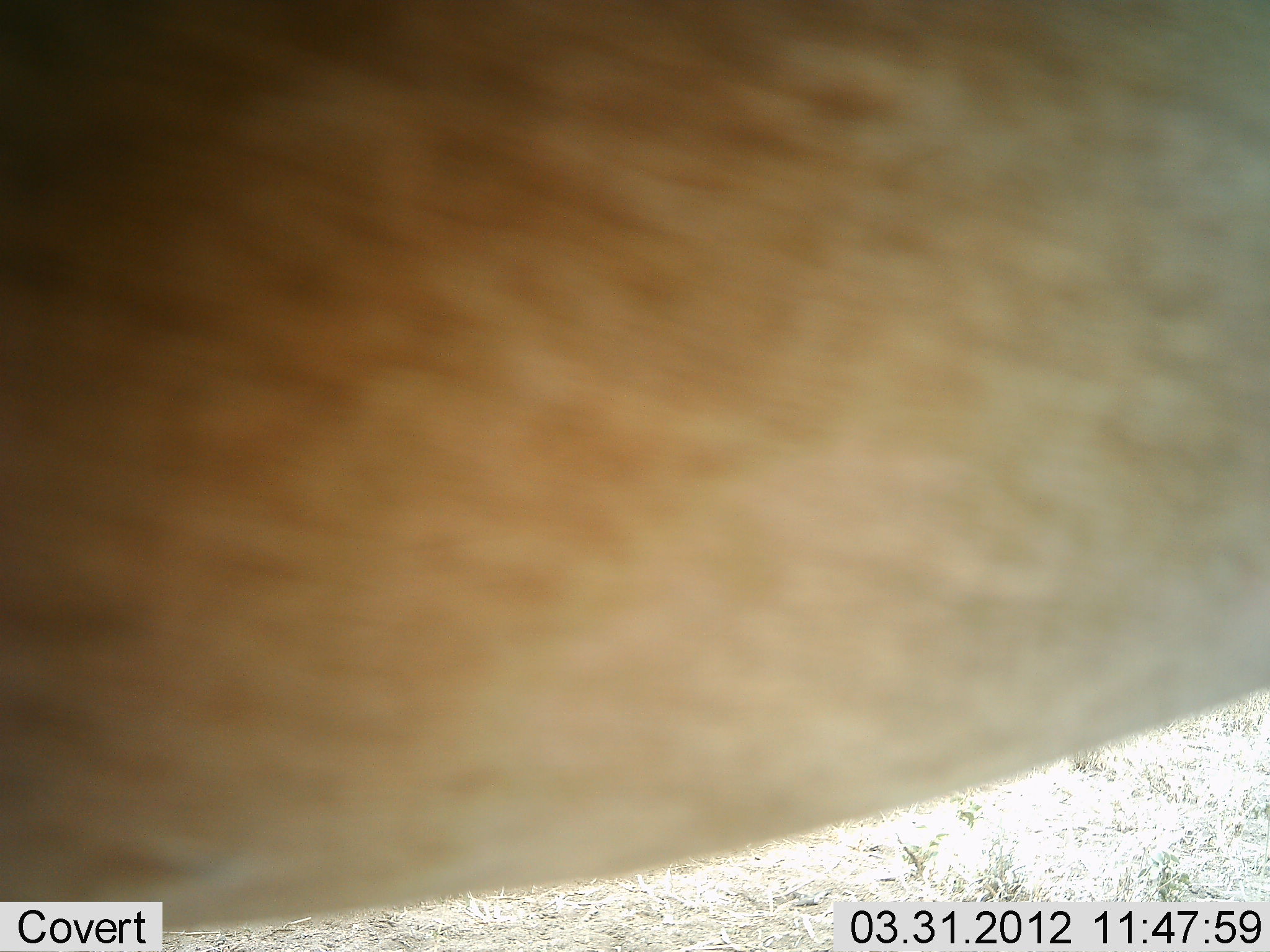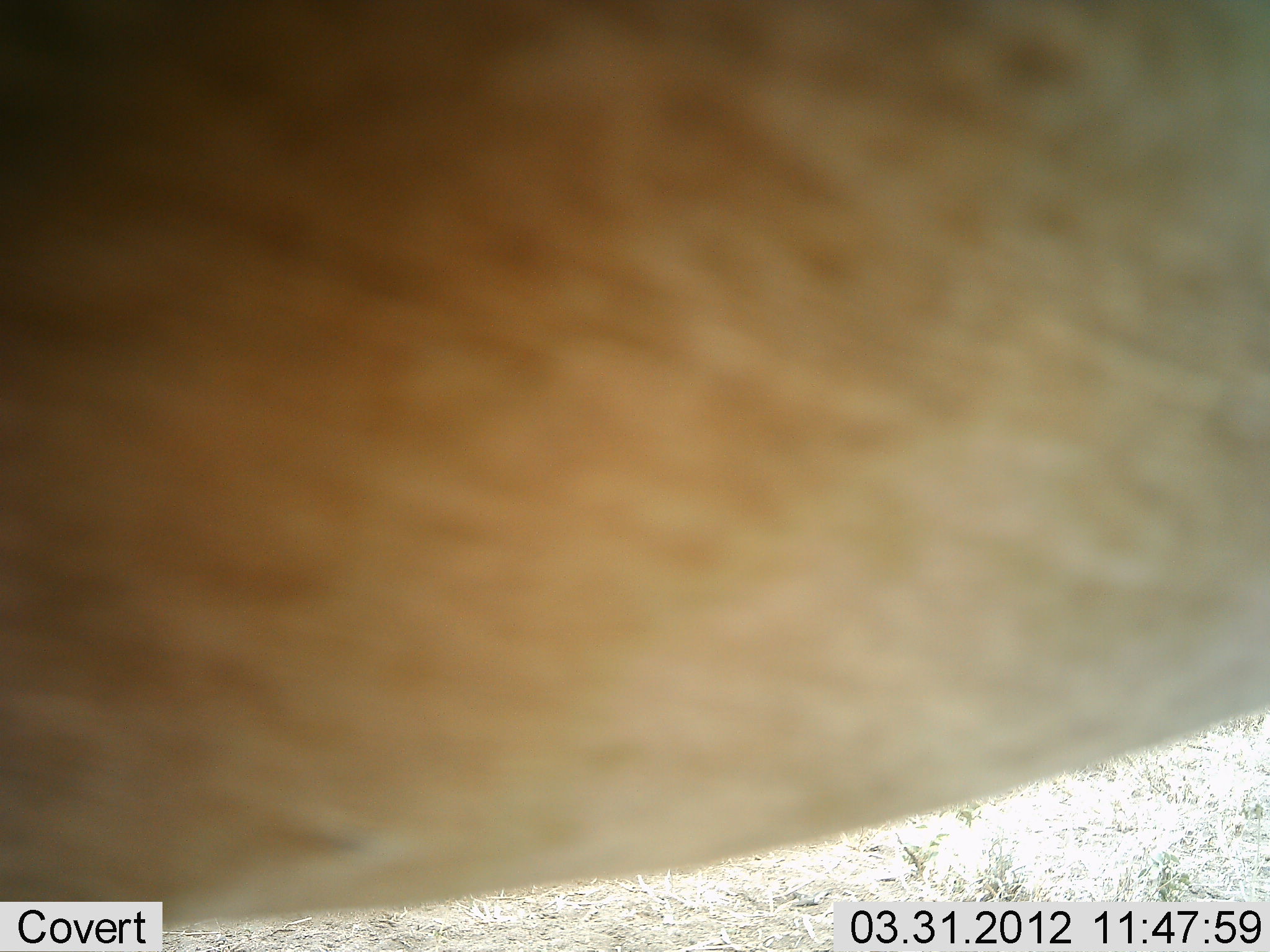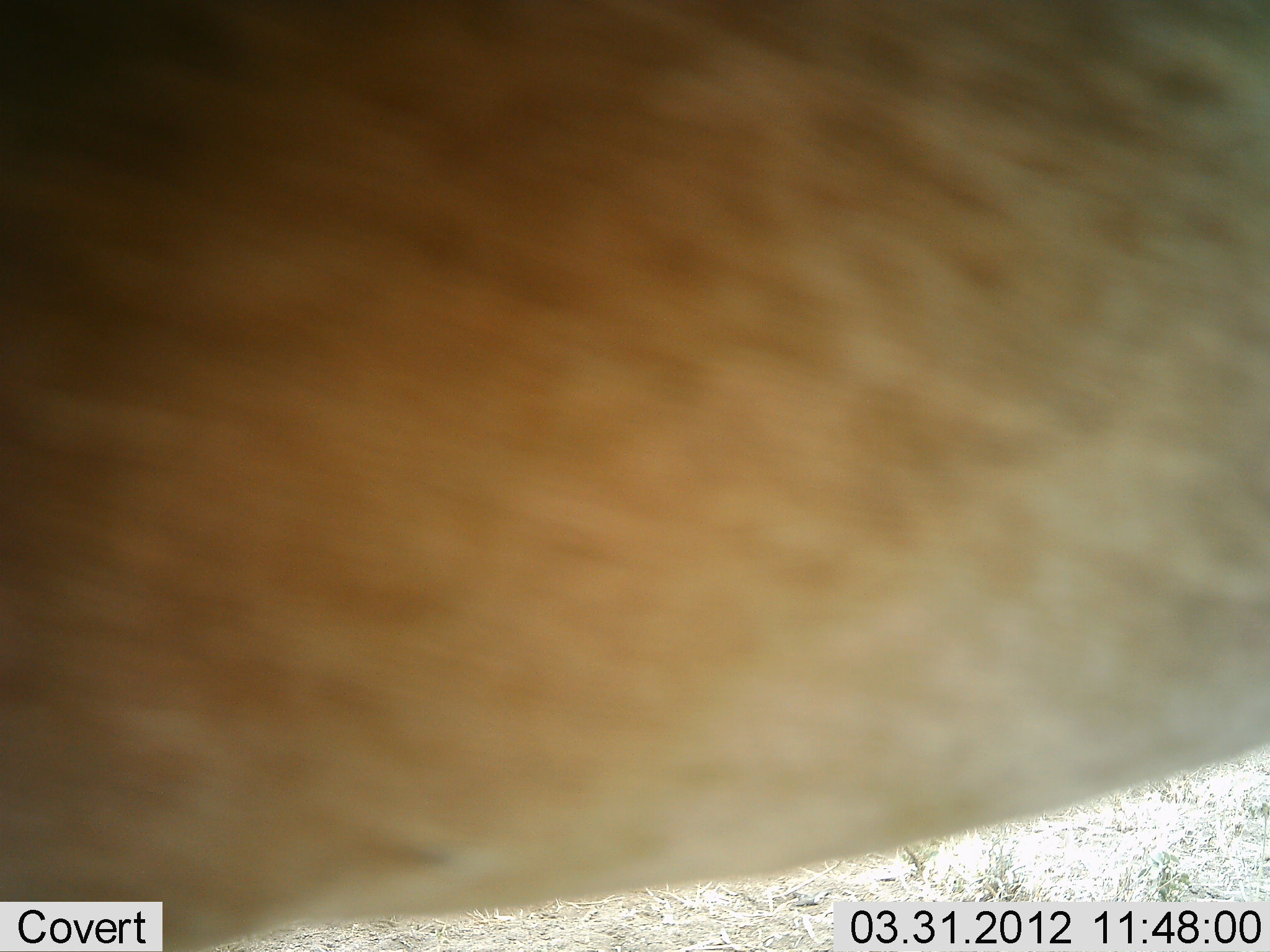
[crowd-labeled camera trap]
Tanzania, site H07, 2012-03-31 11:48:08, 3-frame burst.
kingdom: Animalia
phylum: Chordata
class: Mammalia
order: Artiodactyla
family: Bovidae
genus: Alcelaphus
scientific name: Alcelaphus buselaphus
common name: hartebeest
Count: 1.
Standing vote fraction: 92%.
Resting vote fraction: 0%.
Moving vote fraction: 8%.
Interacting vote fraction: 0%.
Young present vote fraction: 0%.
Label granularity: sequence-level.